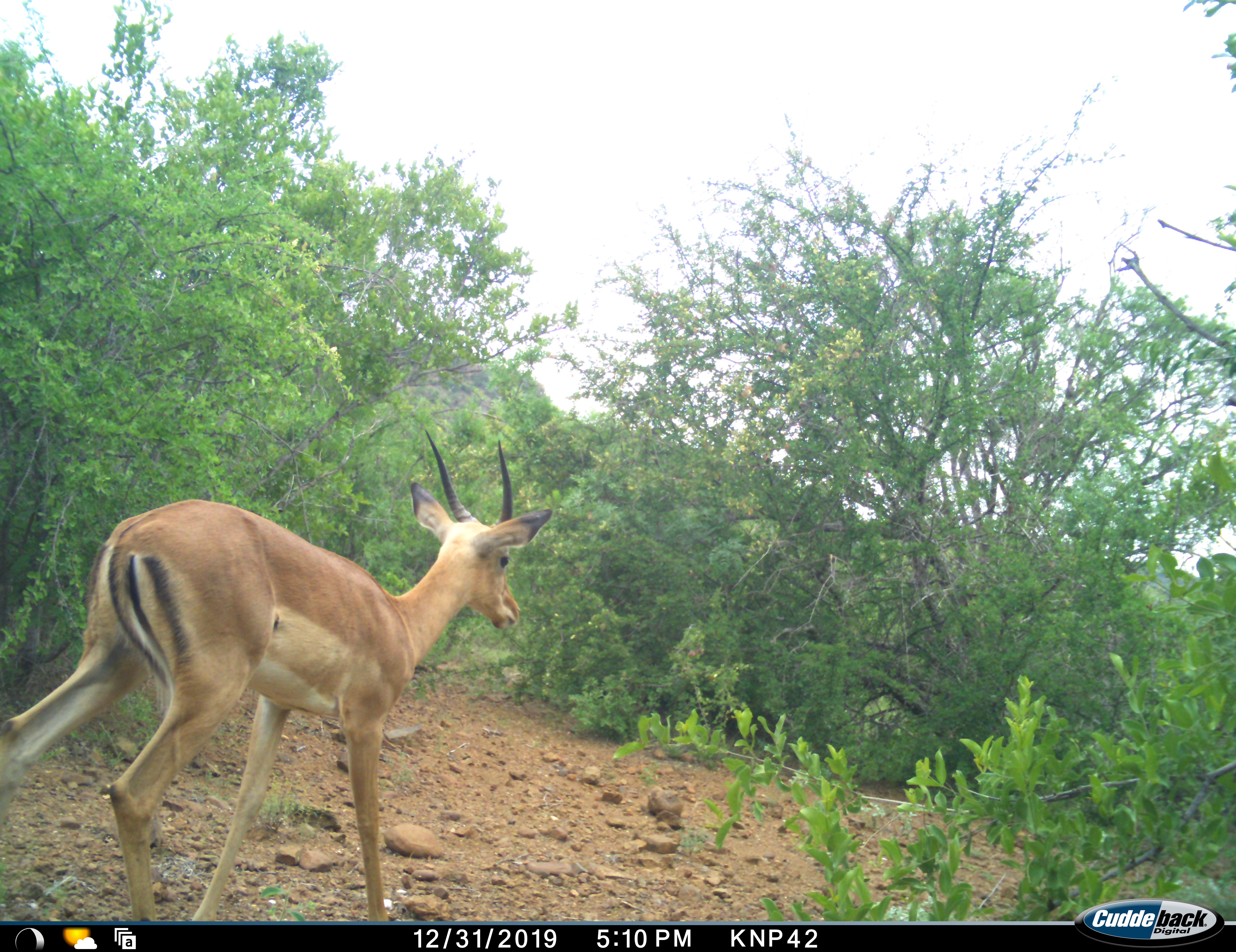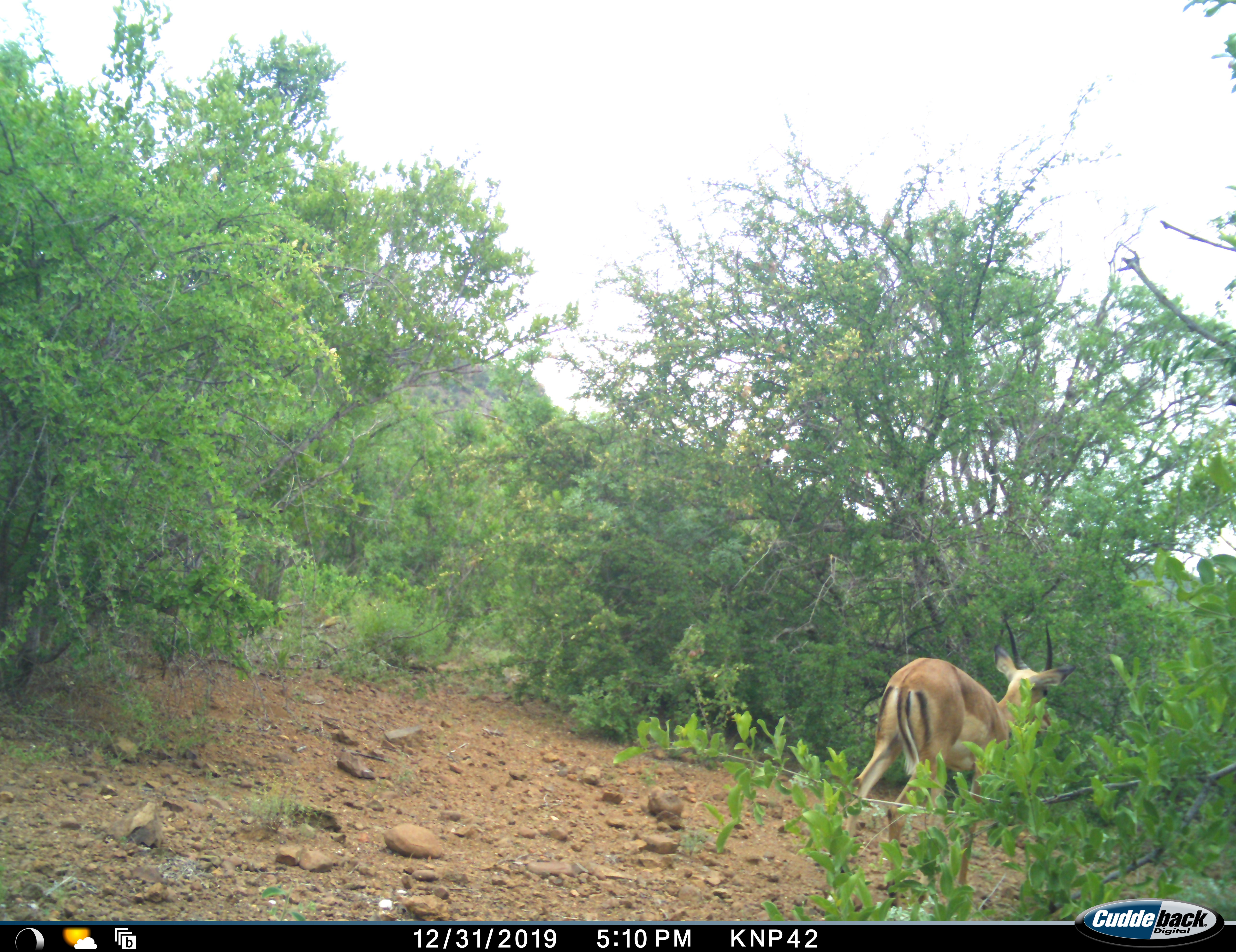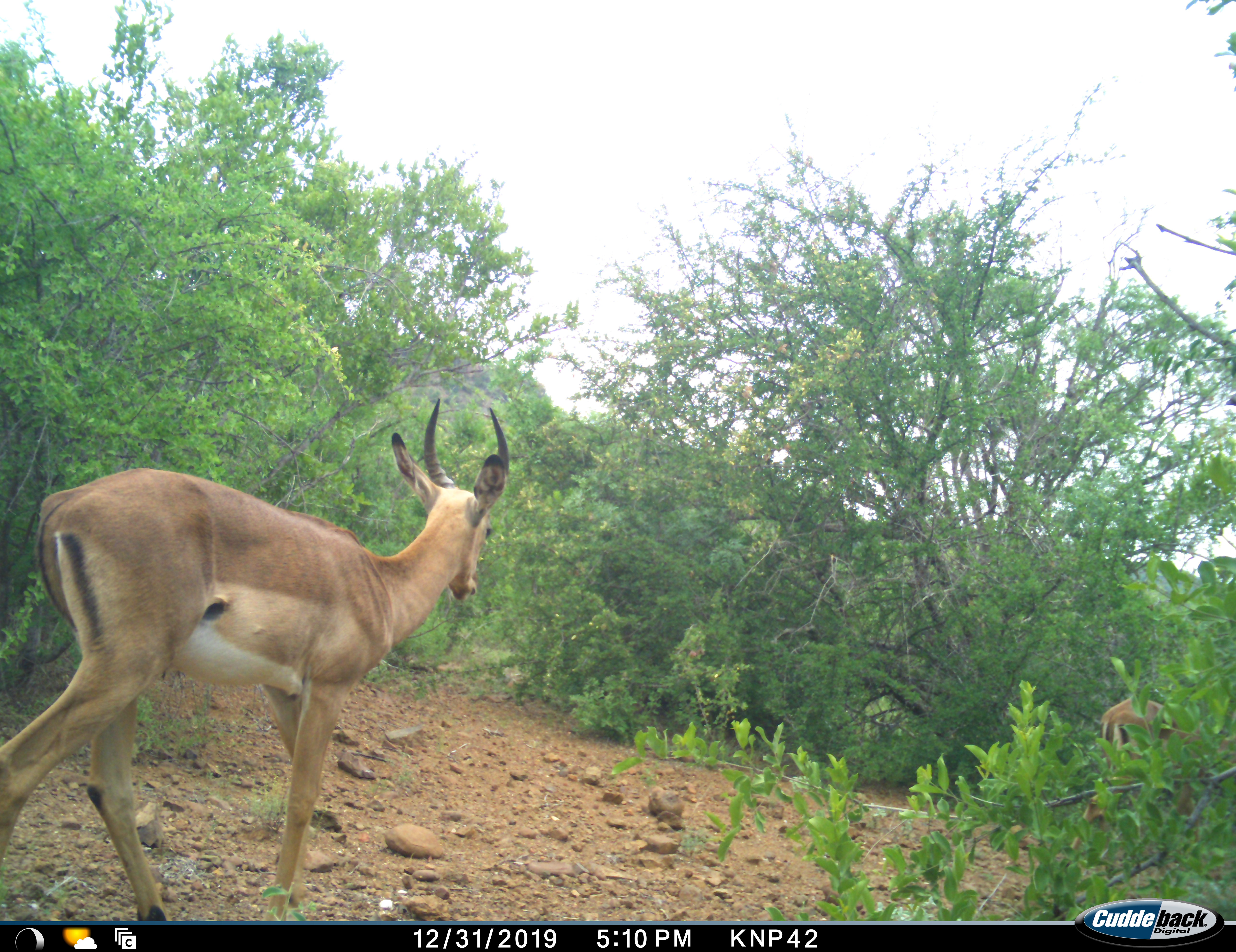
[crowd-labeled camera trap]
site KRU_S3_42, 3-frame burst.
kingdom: Animalia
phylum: Chordata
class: Mammalia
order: Artiodactyla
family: Bovidae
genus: Aepyceros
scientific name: Aepyceros melampus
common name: impala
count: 2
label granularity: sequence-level